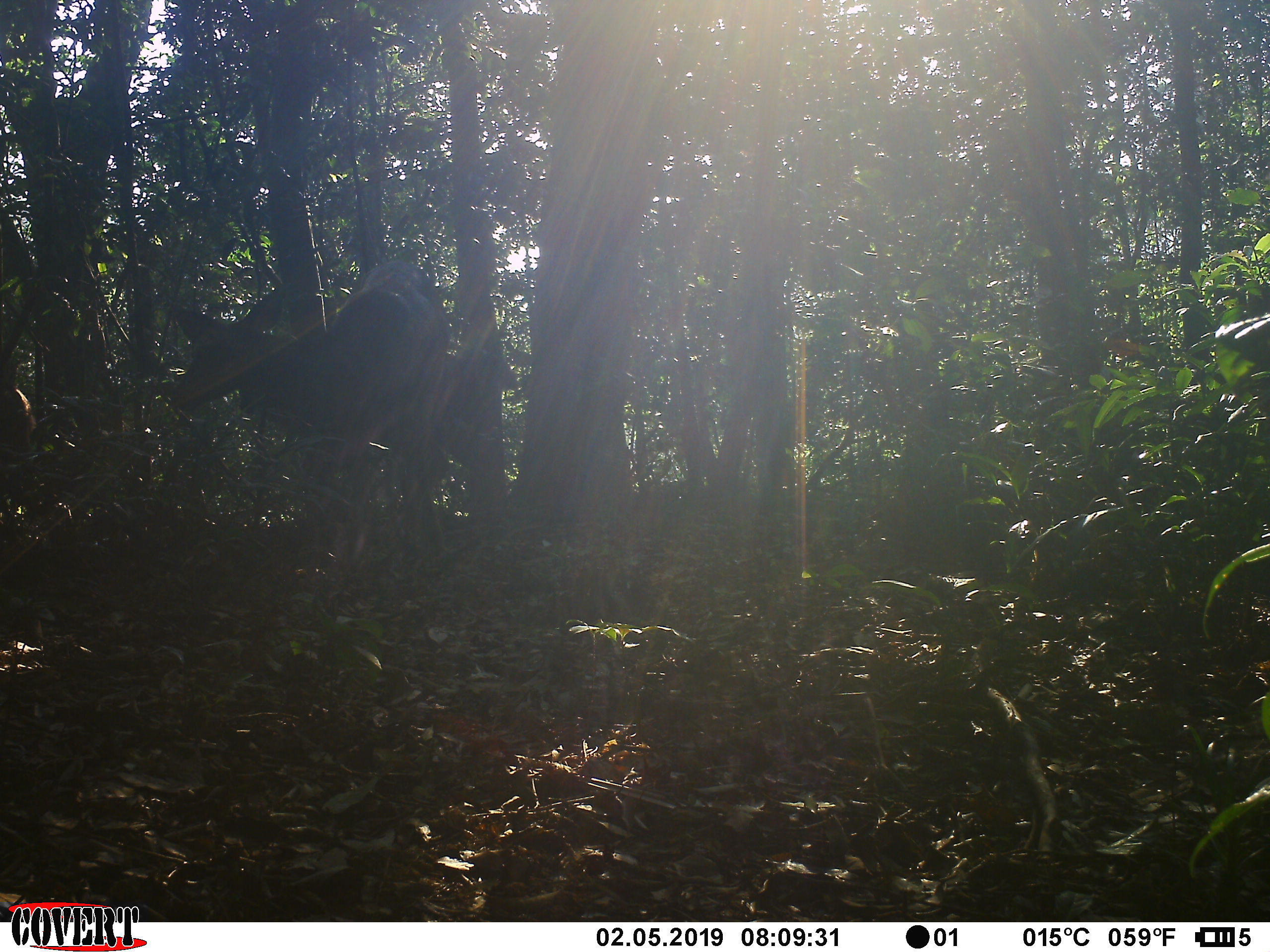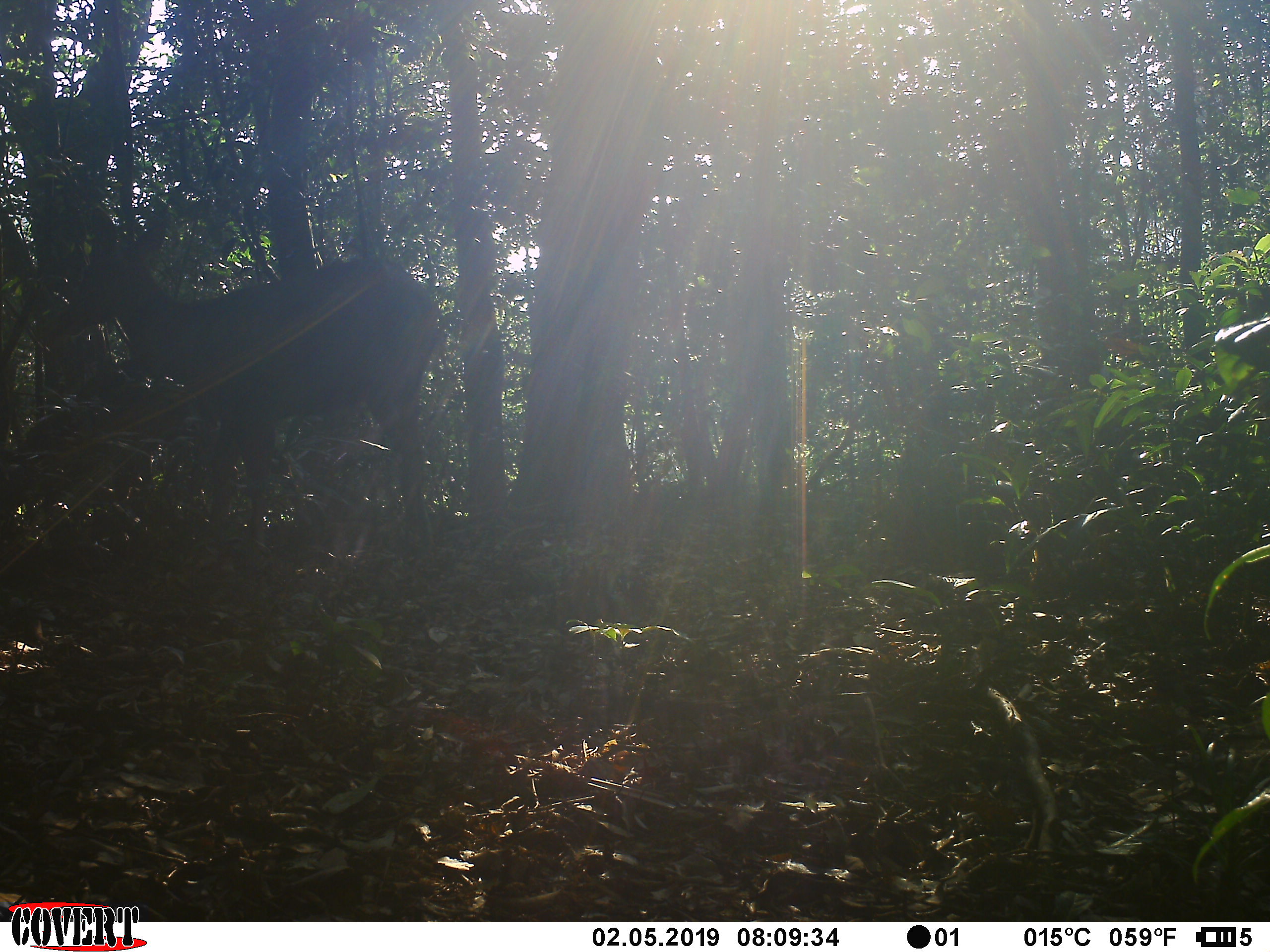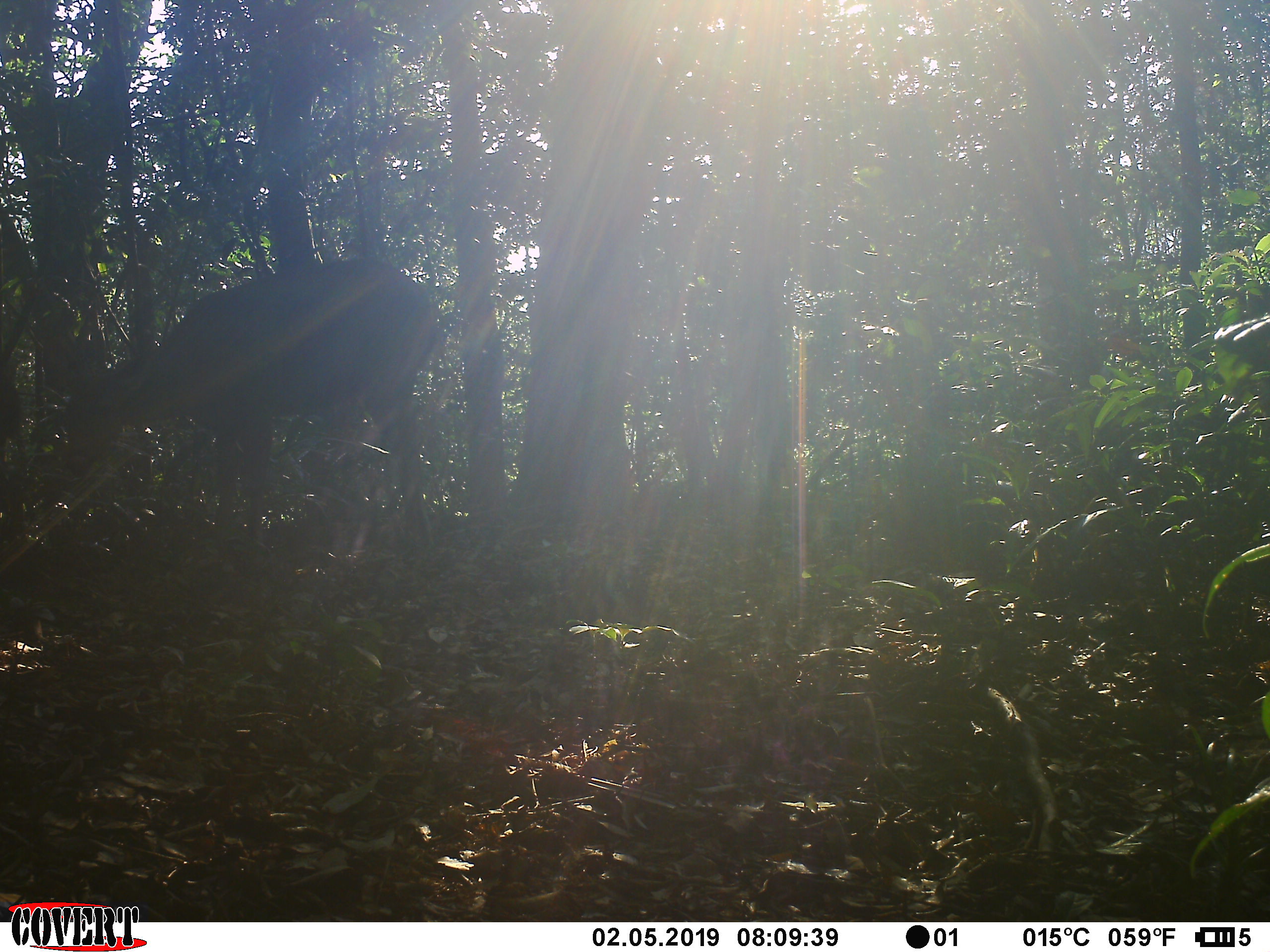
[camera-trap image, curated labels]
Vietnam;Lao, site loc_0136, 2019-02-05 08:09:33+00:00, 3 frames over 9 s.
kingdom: Animalia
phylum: Chordata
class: Mammalia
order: Artiodactyla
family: Cervidae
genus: Rusa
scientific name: Rusa unicolor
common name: sambar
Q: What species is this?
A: Sambar (Rusa unicolor).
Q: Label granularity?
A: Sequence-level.